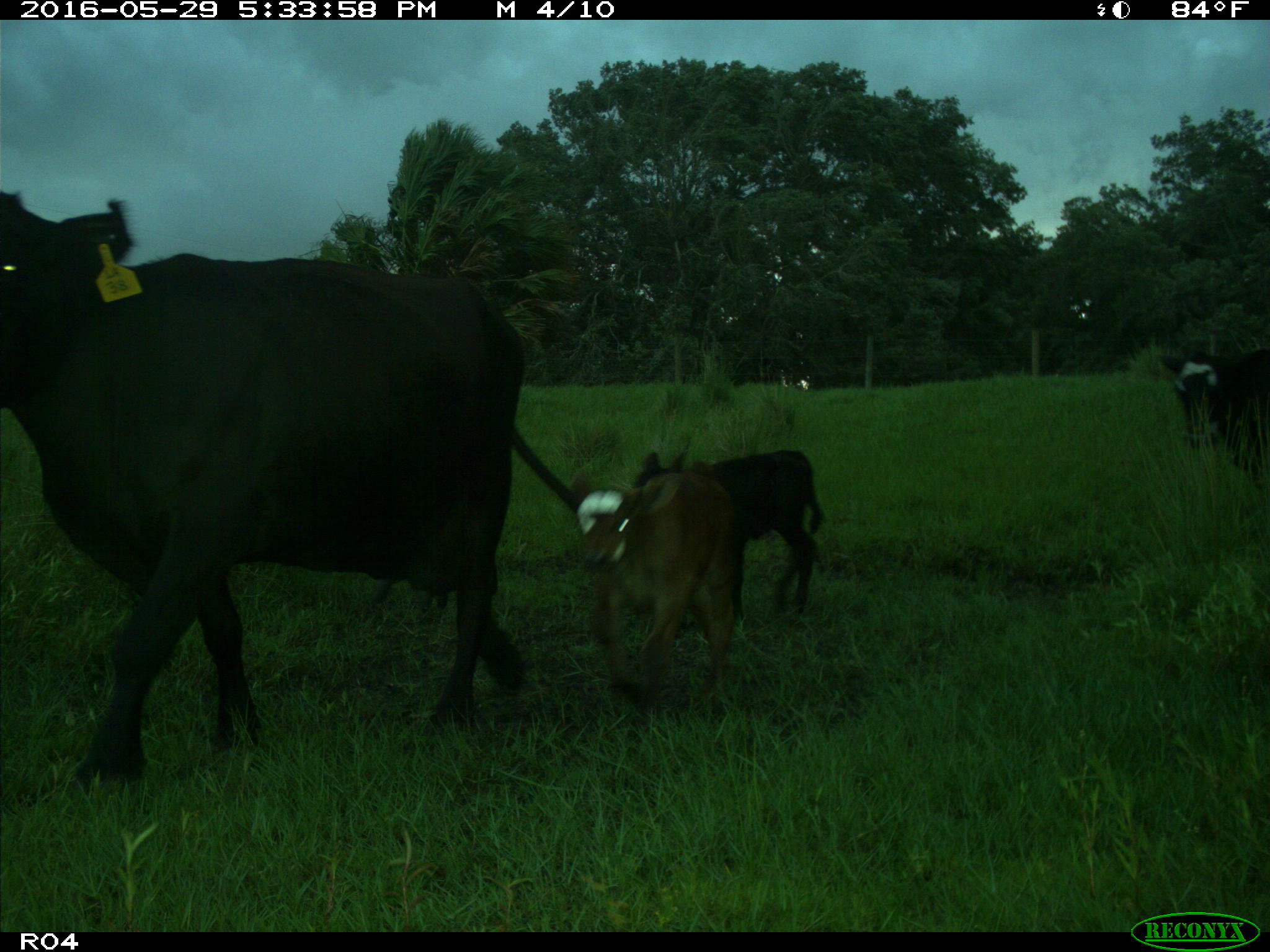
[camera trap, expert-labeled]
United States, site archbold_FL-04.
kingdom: Animalia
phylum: Chordata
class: Mammalia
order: Artiodactyla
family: Bovidae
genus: Bos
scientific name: Bos taurus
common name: domestic cow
Bos taurus (domestic cow).